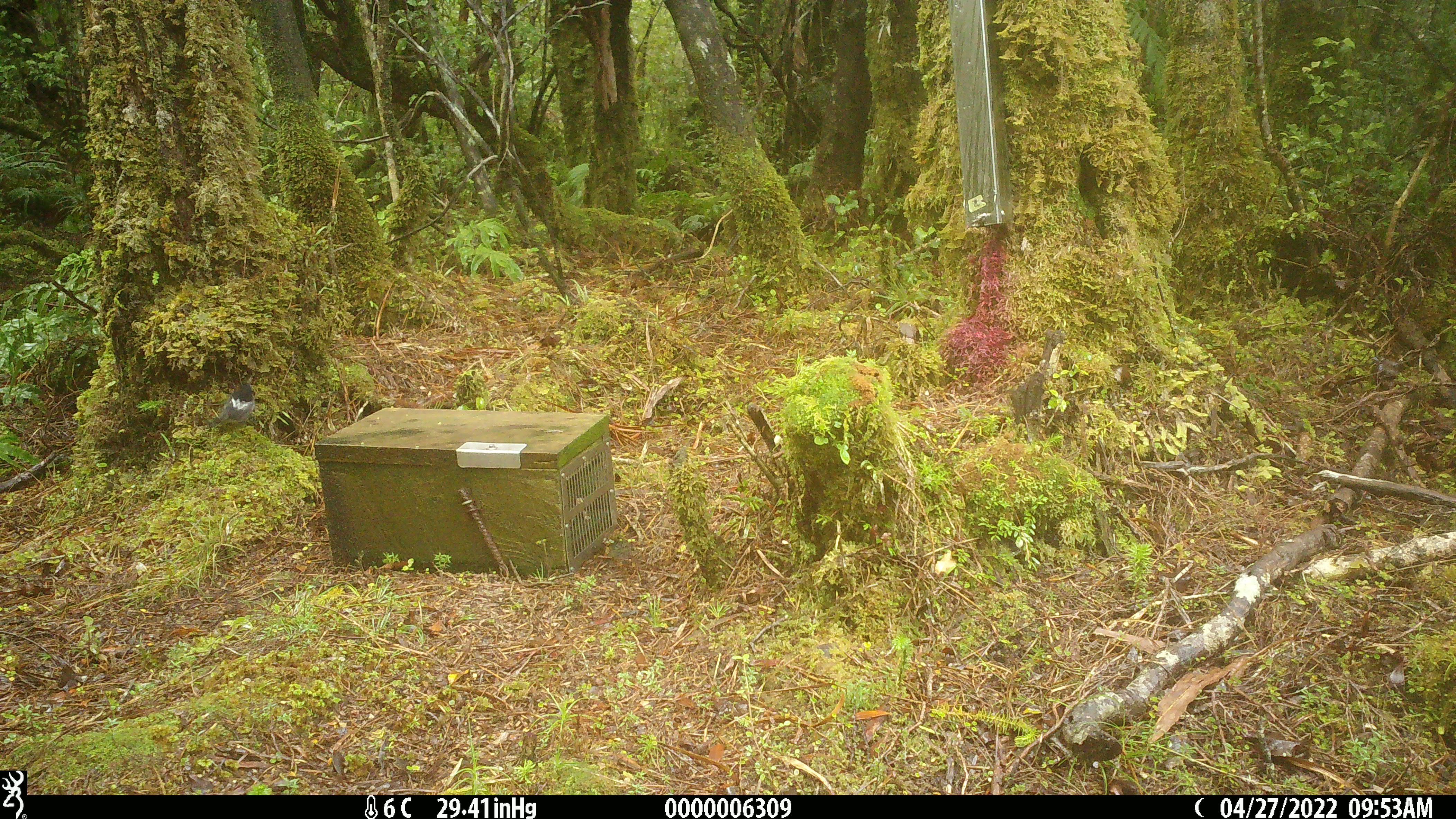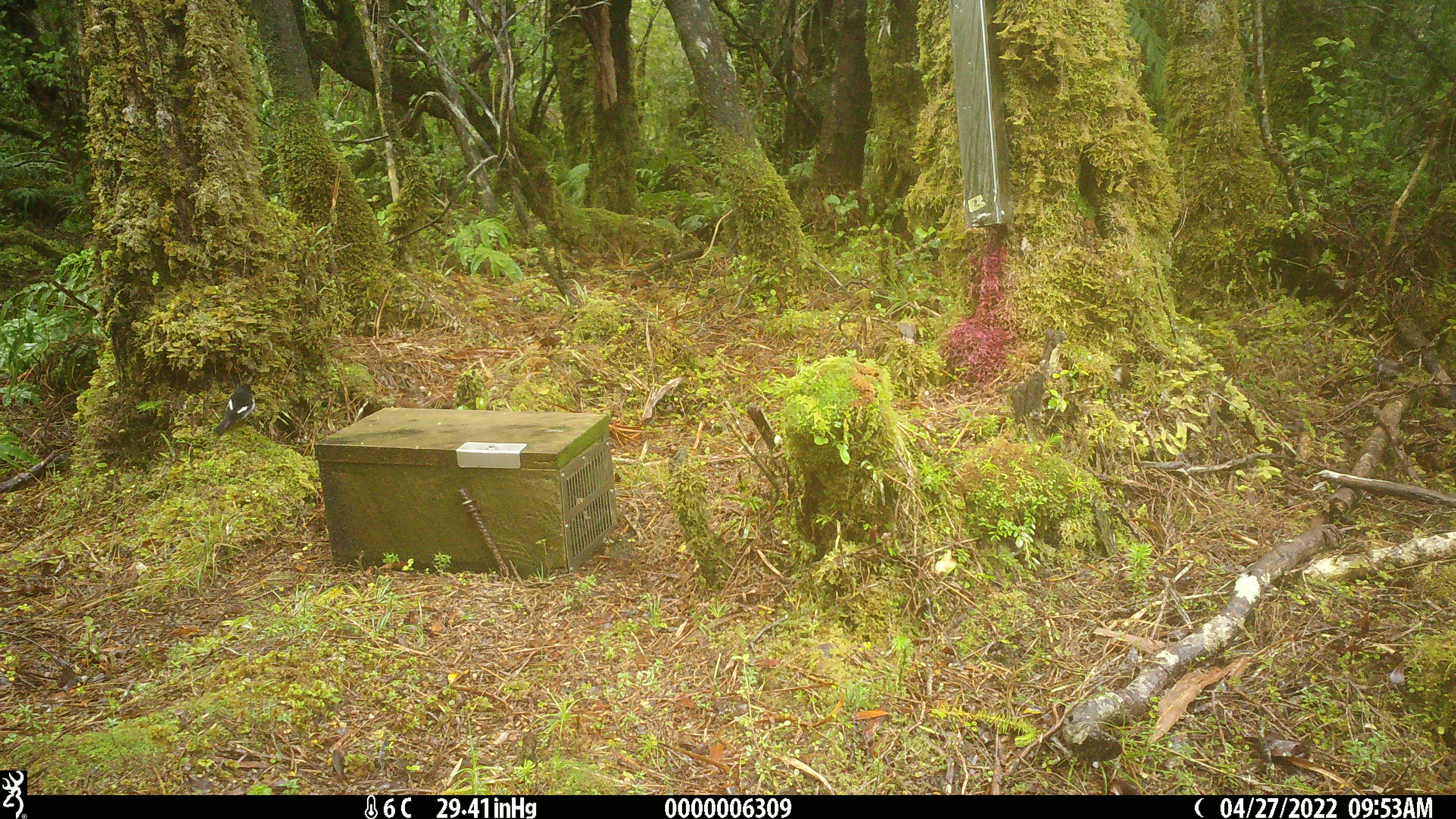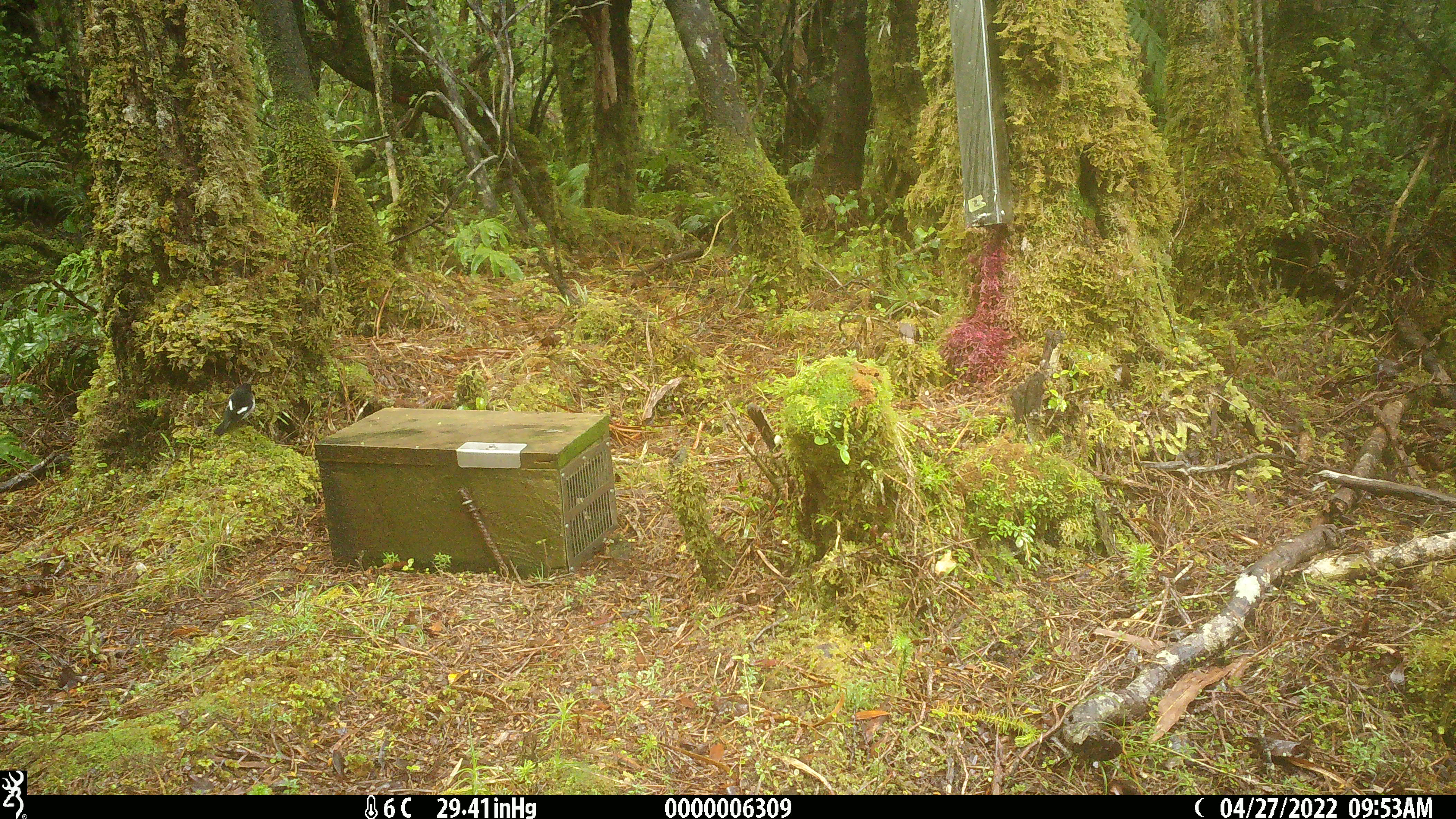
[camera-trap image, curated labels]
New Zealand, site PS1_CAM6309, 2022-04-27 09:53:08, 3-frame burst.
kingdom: Animalia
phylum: Chordata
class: Aves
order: Passeriformes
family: Petroicidae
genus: Petroica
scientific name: Petroica macrocephala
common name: tomtit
Tomtit (Petroica macrocephala).